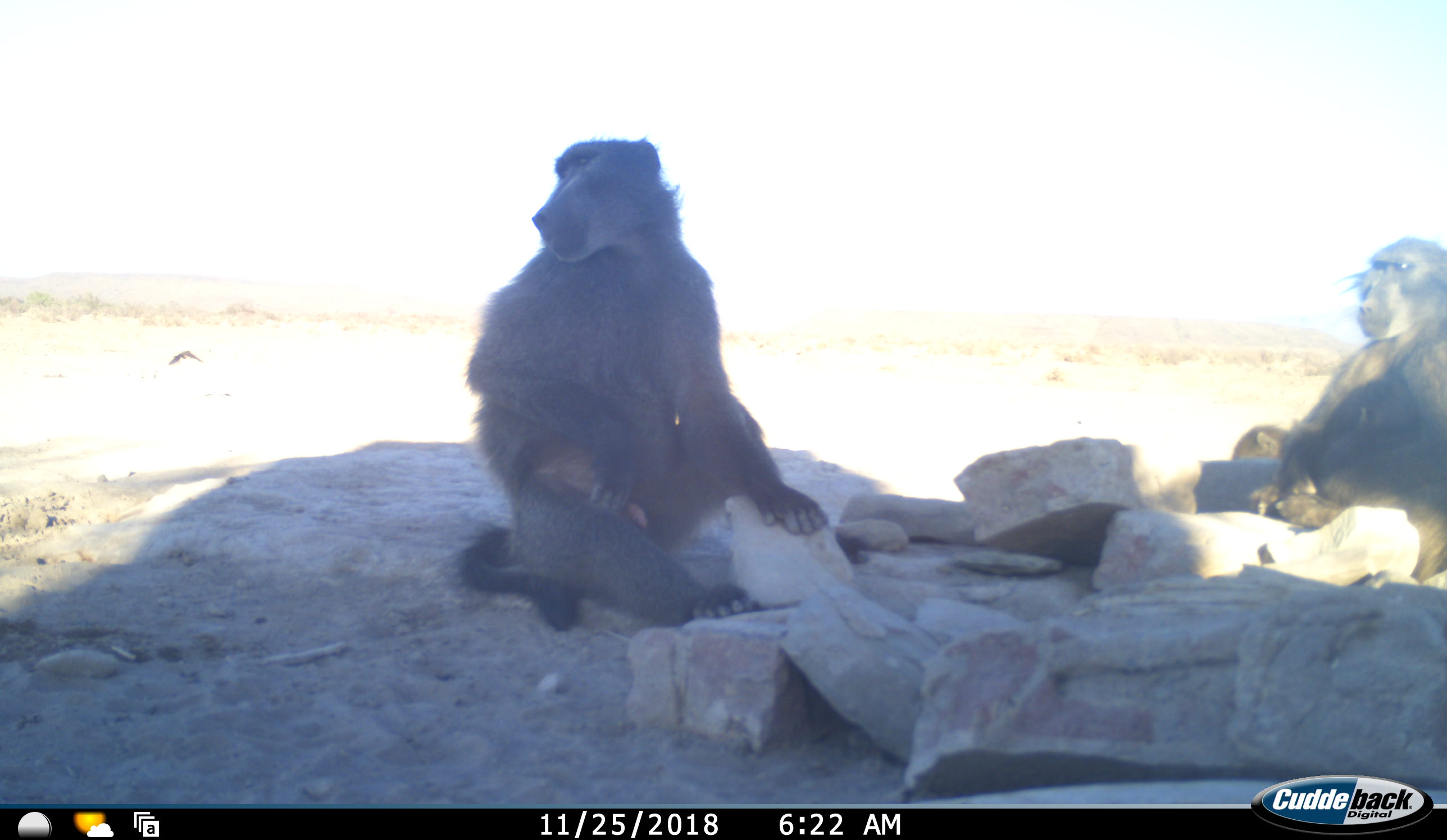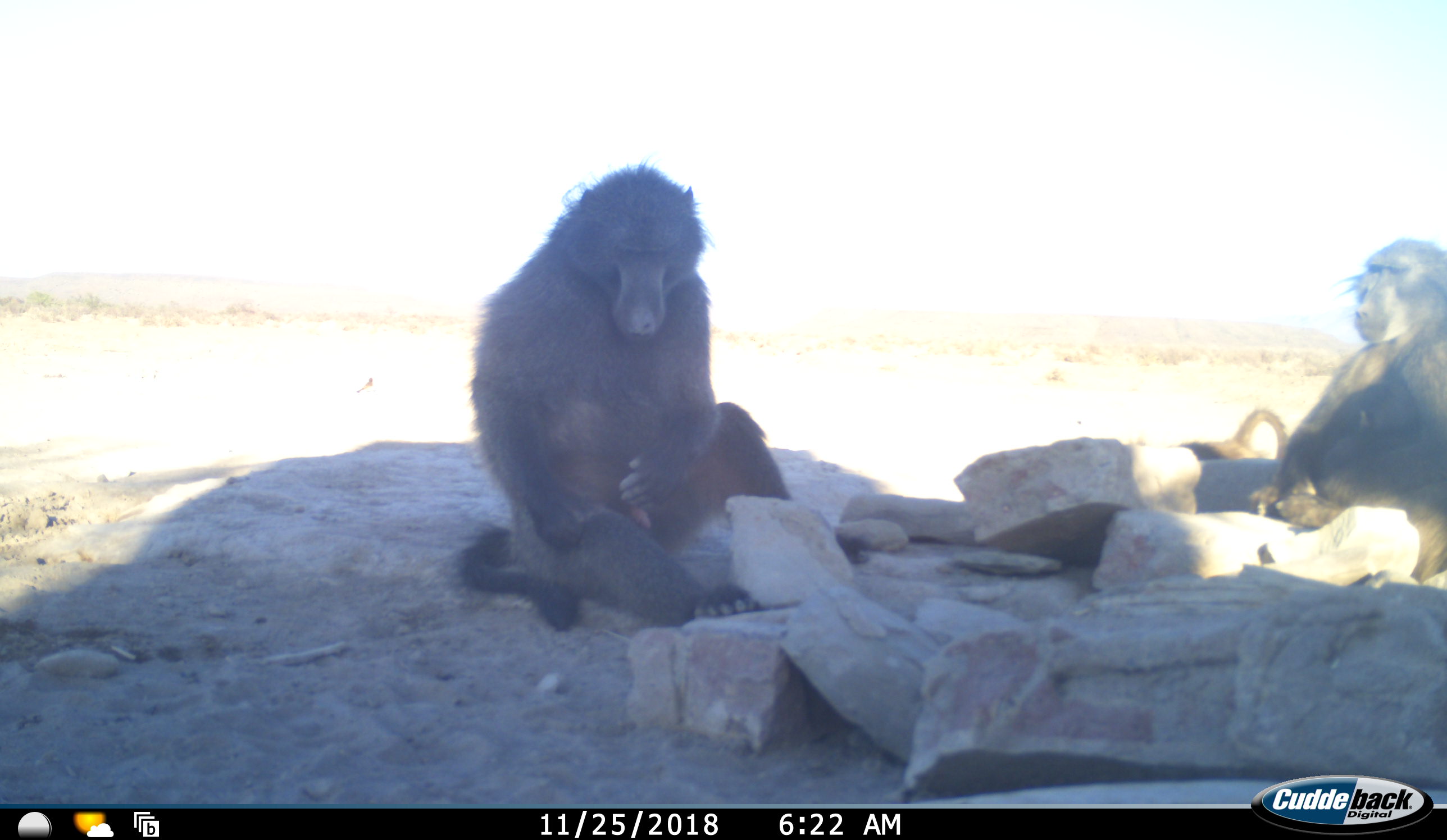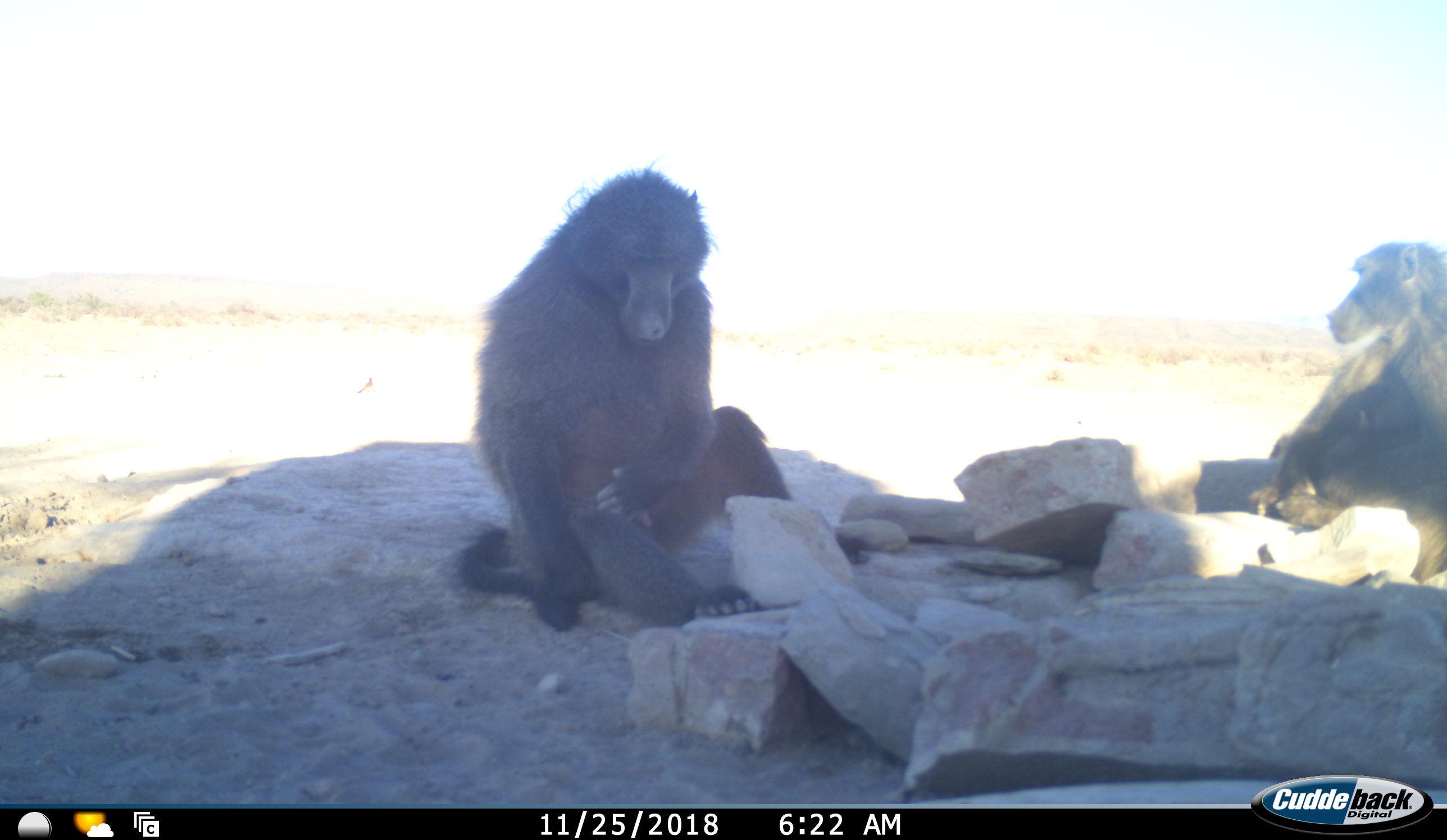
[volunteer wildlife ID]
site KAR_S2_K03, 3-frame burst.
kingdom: Animalia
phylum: Chordata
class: Mammalia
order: Primates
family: Cercopithecidae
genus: Papio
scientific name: Papio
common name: baboon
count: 3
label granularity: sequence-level